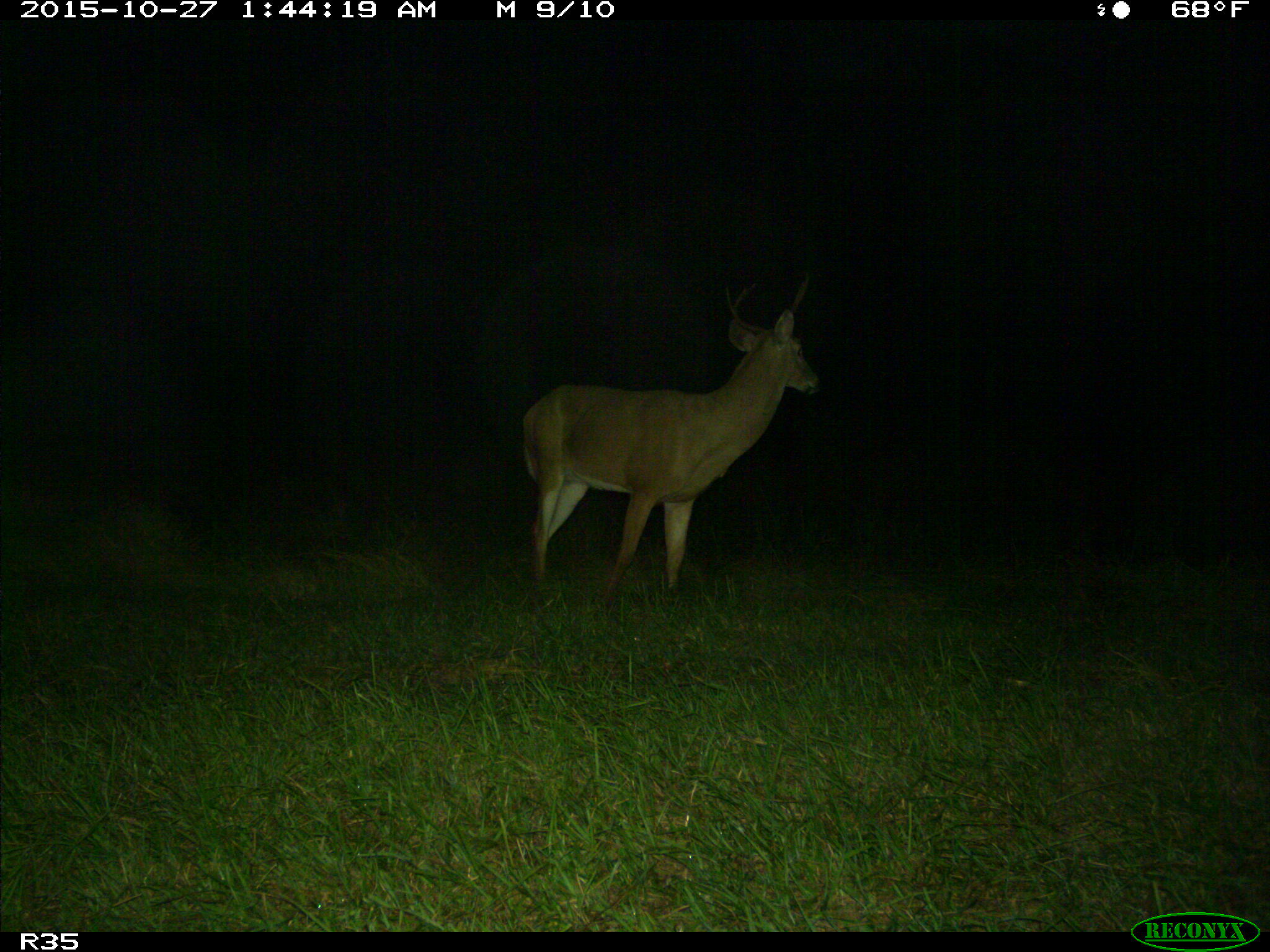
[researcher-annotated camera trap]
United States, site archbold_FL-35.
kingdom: Animalia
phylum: Chordata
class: Mammalia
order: Artiodactyla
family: Cervidae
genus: Odocoileus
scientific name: Odocoileus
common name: deer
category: unidentified deer